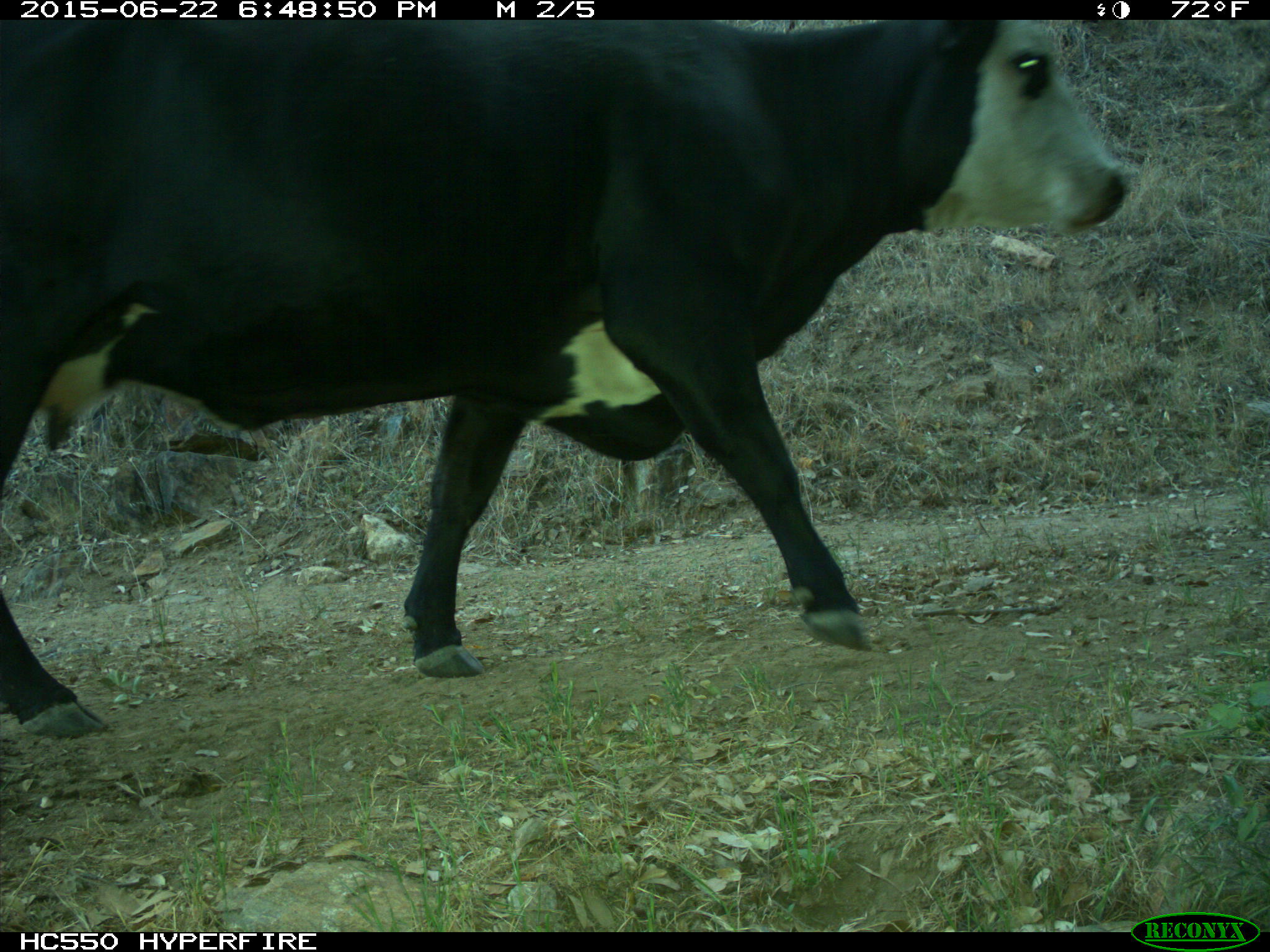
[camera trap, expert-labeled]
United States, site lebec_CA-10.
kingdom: Animalia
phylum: Chordata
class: Mammalia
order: Artiodactyla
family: Bovidae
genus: Bos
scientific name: Bos taurus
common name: domestic cow